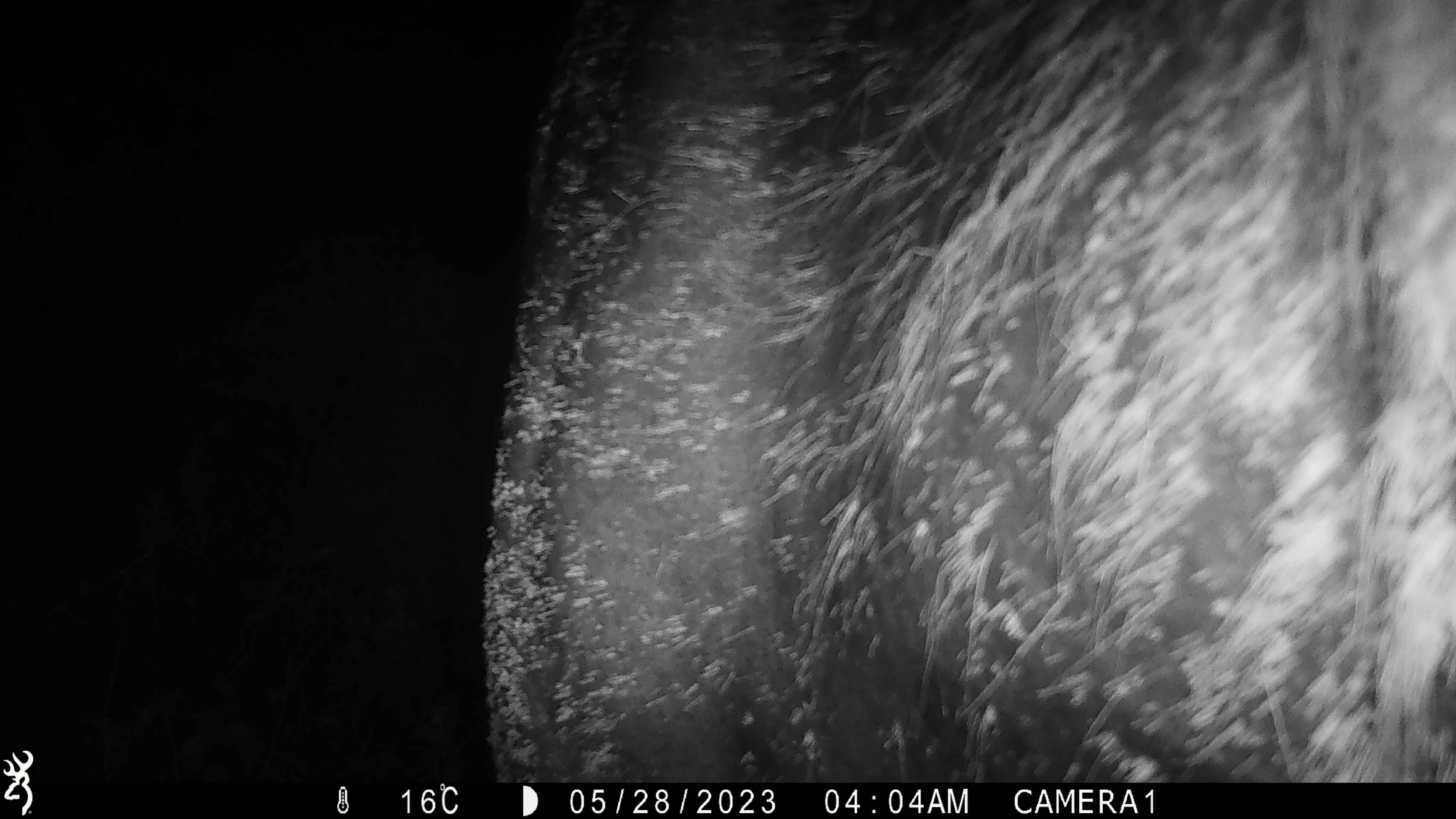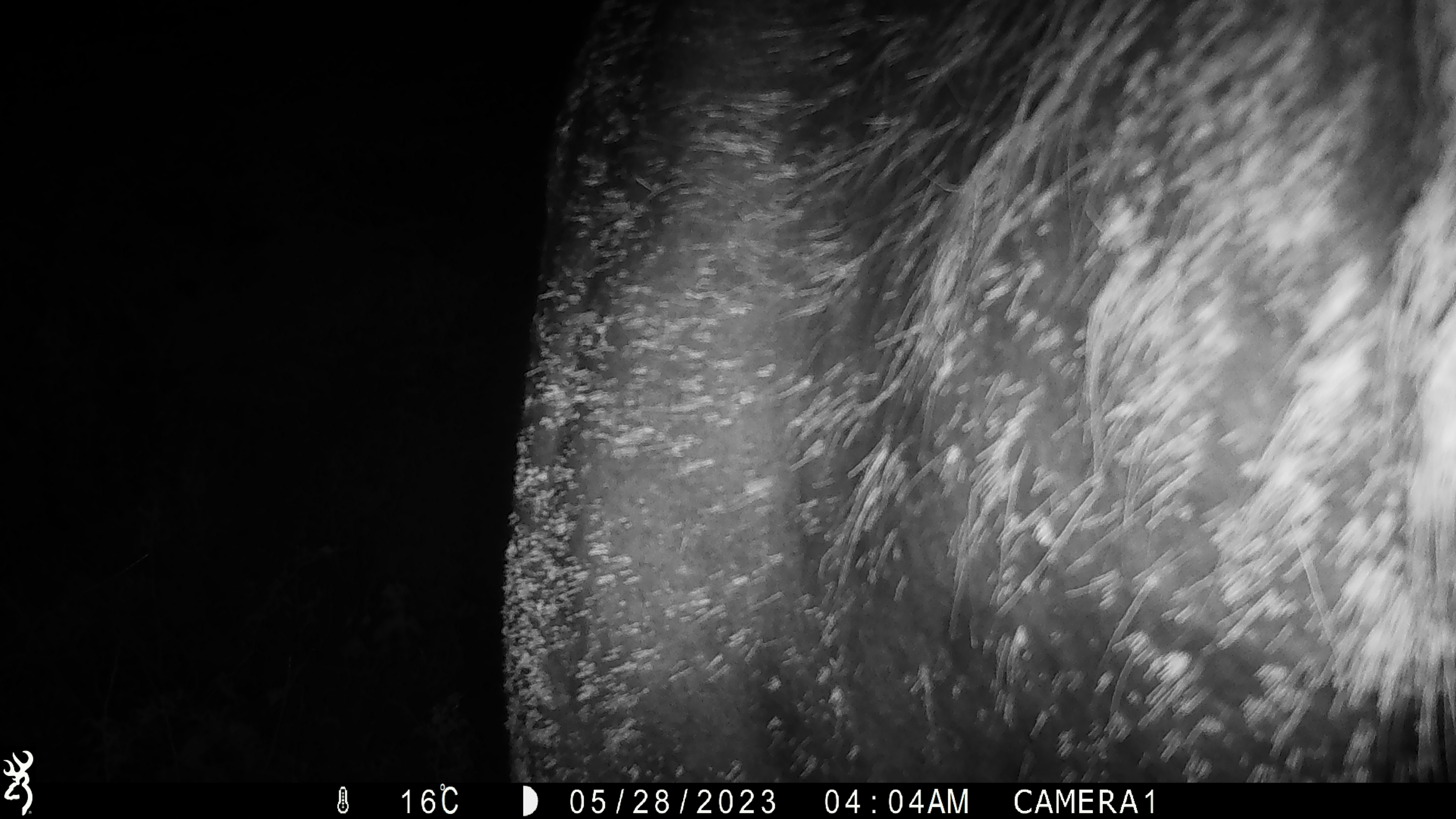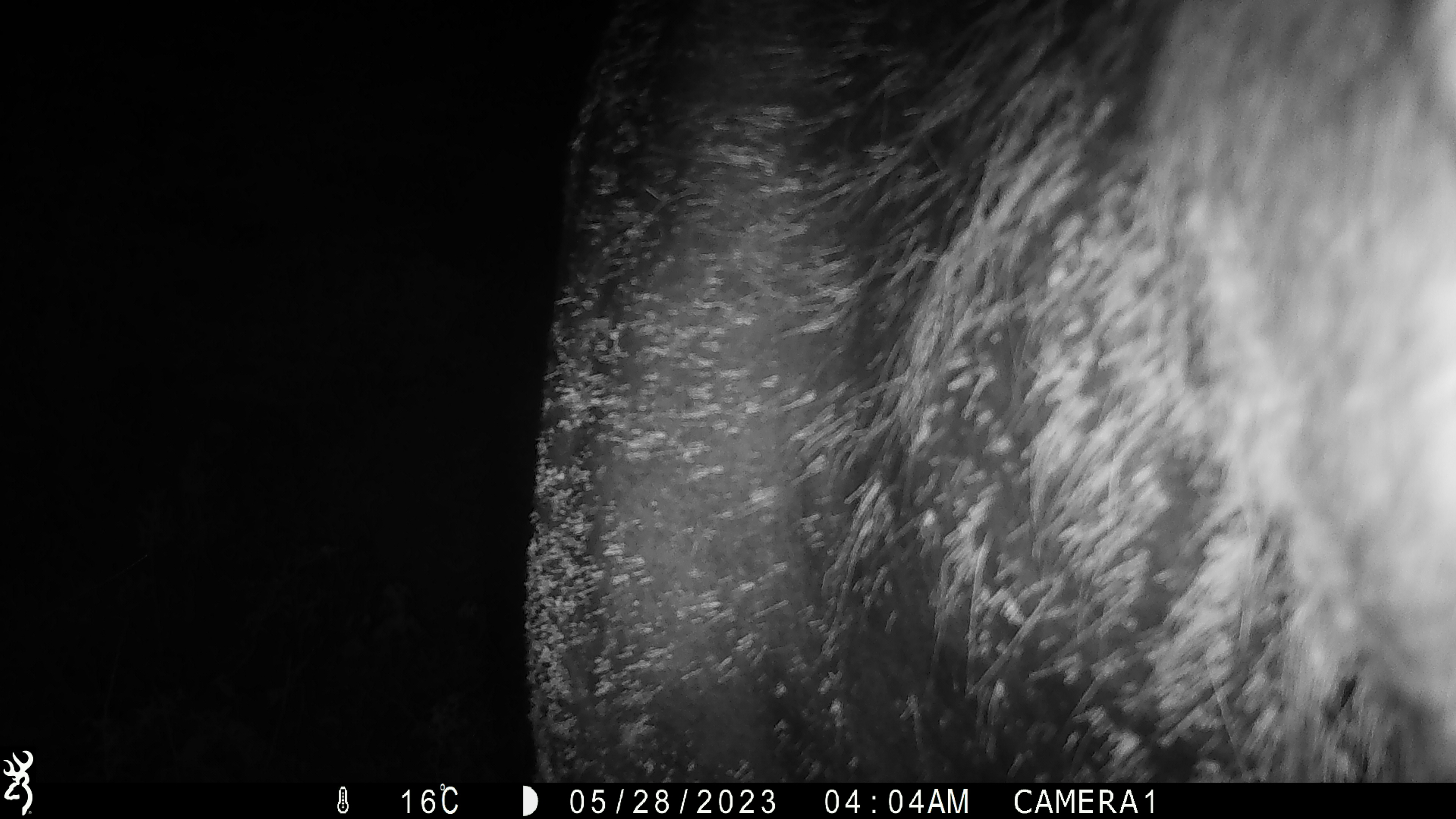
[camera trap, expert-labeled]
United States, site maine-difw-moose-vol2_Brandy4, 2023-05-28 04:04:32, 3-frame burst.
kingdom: Animalia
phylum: Chordata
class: Mammalia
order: Artiodactyla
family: Cervidae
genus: Alces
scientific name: Alces alces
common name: moose